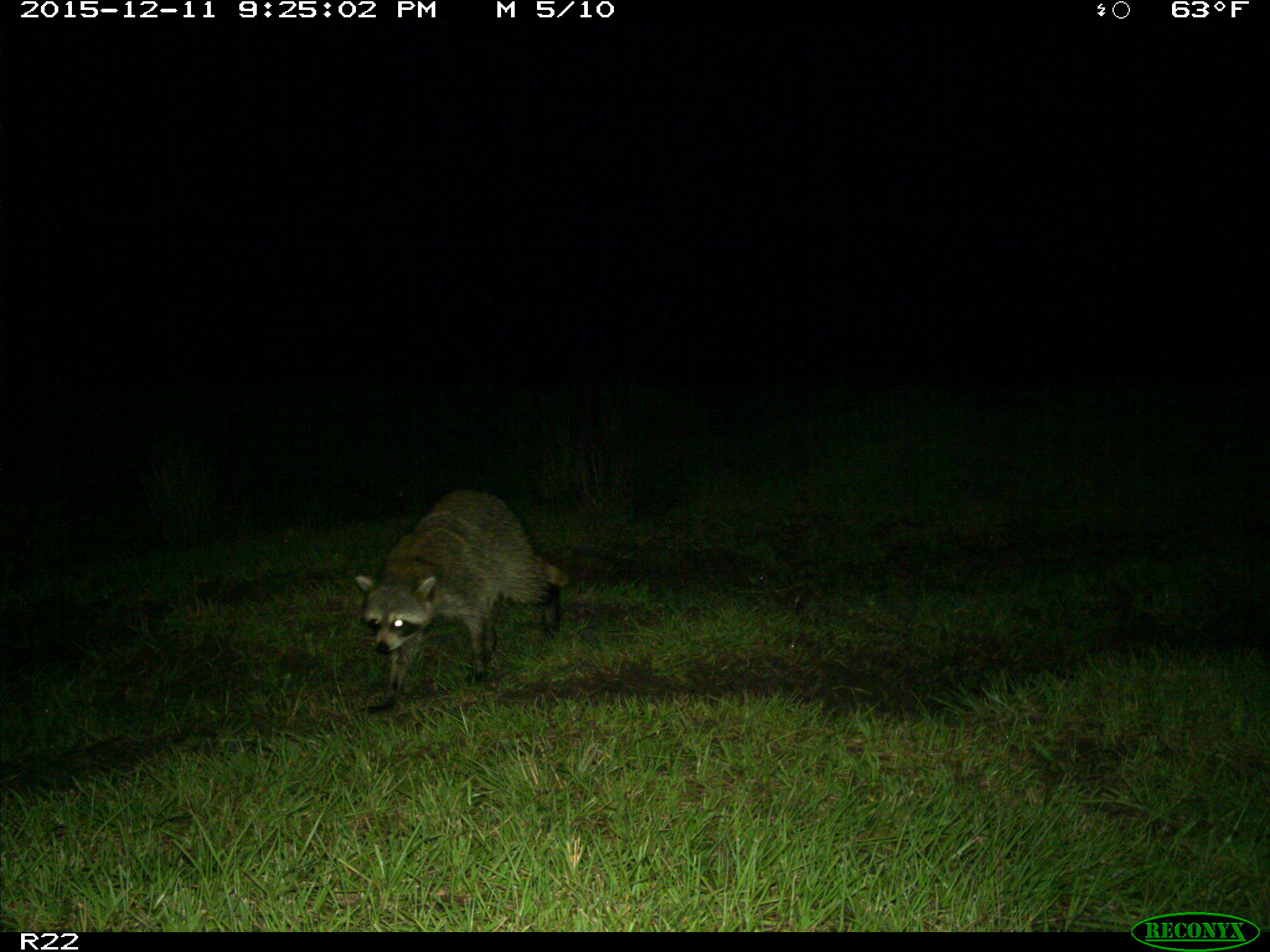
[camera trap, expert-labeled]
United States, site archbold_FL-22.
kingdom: Animalia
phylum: Chordata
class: Mammalia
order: Carnivora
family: Procyonidae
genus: Procyon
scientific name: Procyon lotor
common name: common raccoon